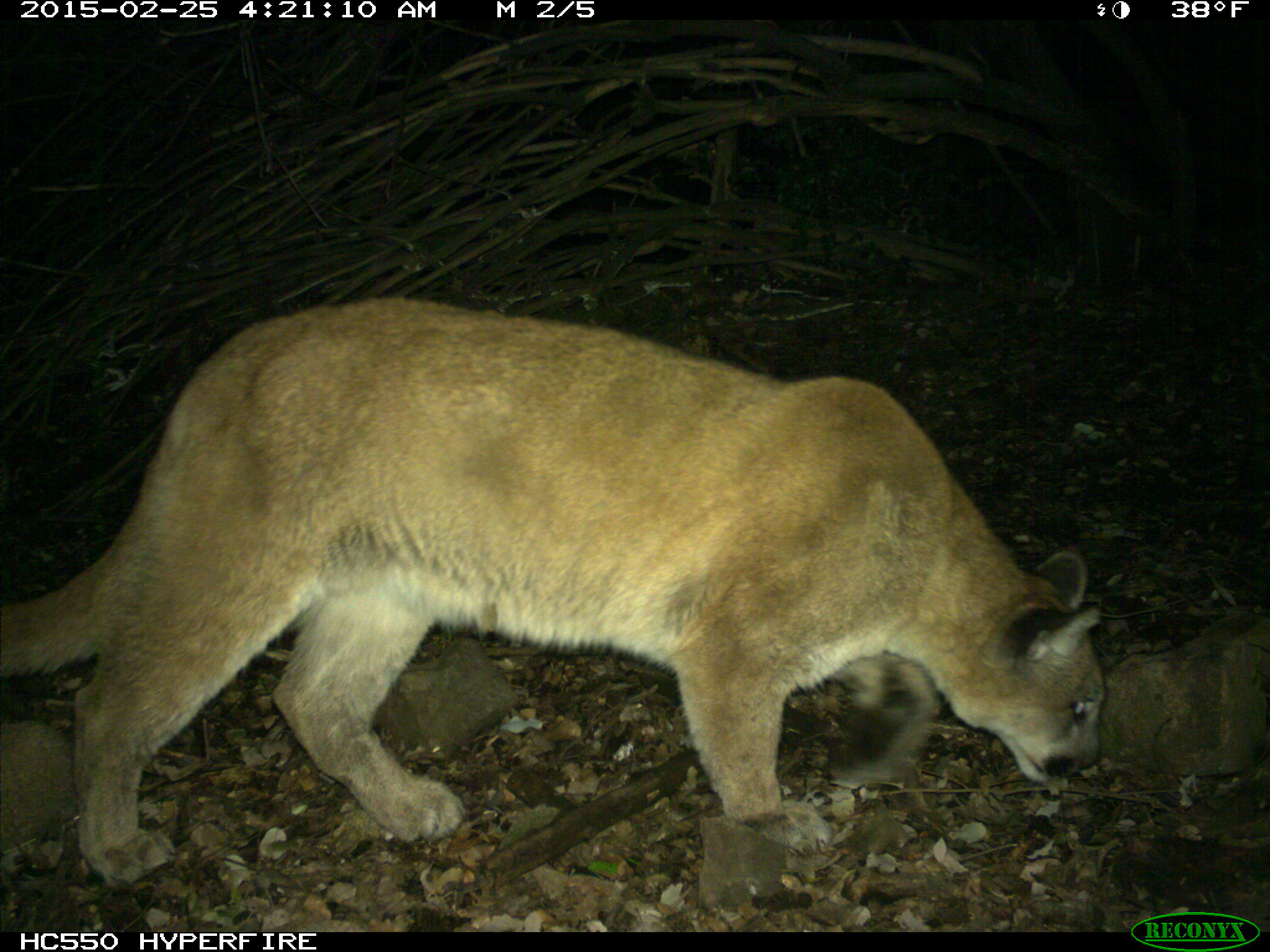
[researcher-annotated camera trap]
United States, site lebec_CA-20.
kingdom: Animalia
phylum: Chordata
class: Mammalia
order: Carnivora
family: Felidae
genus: Puma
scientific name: Puma concolor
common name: mountain lion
Puma concolor (mountain lion).